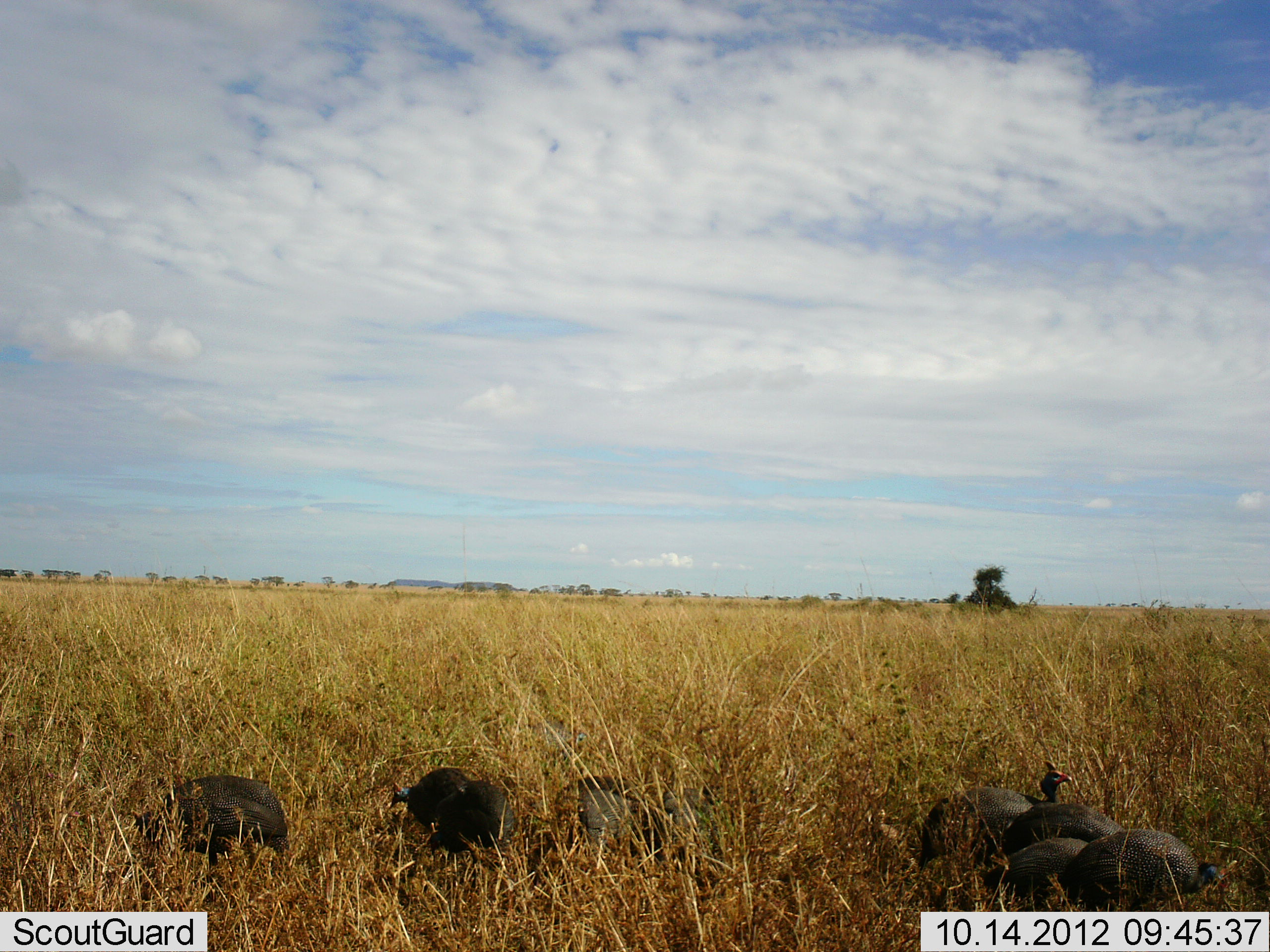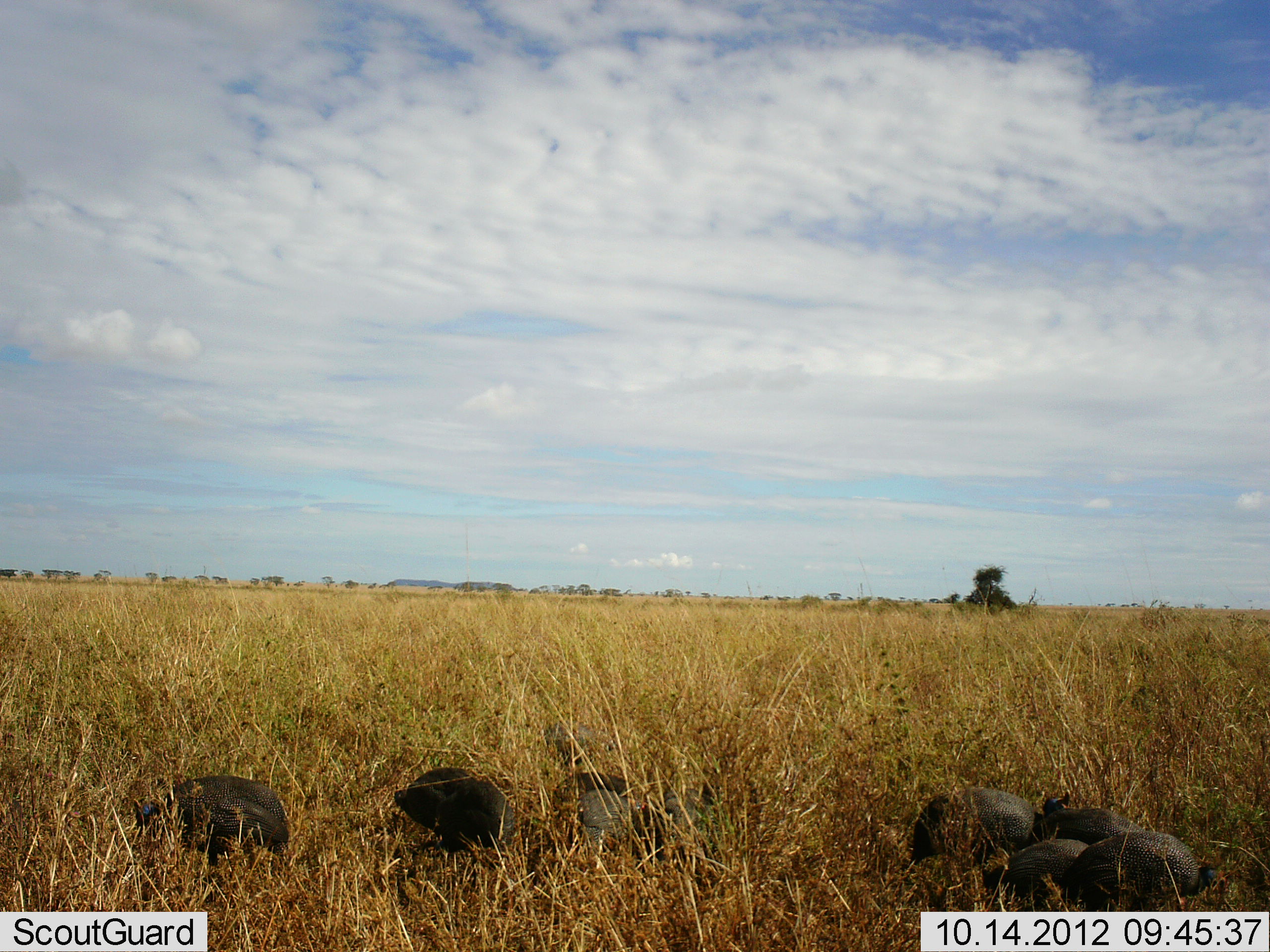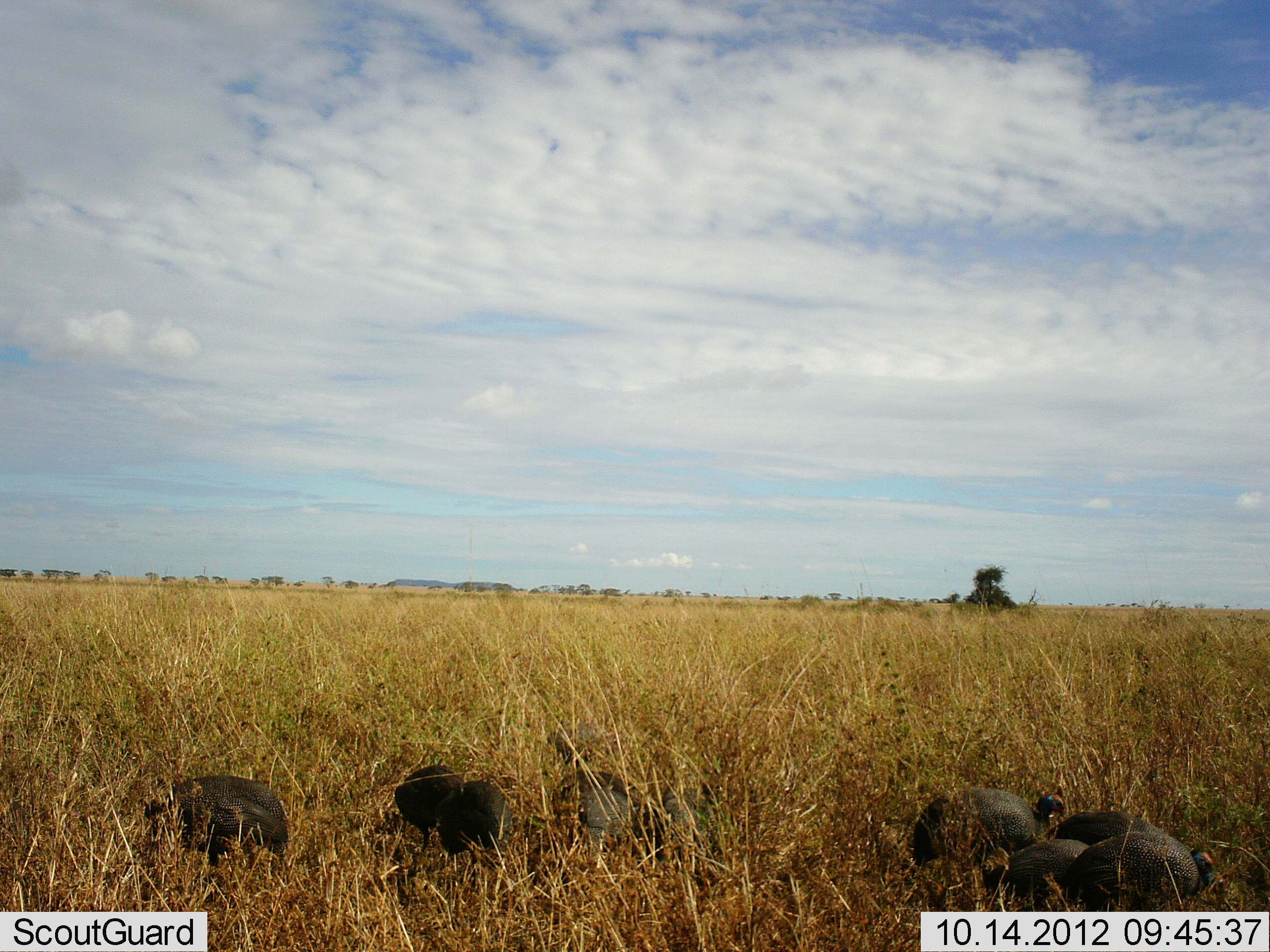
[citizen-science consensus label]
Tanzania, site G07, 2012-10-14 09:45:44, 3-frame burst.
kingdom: Animalia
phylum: Chordata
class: Aves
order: Galliformes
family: Numididae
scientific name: Numididae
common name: guinea fowl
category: guineafowl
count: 9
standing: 50%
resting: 0%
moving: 10%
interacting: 0%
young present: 0%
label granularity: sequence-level